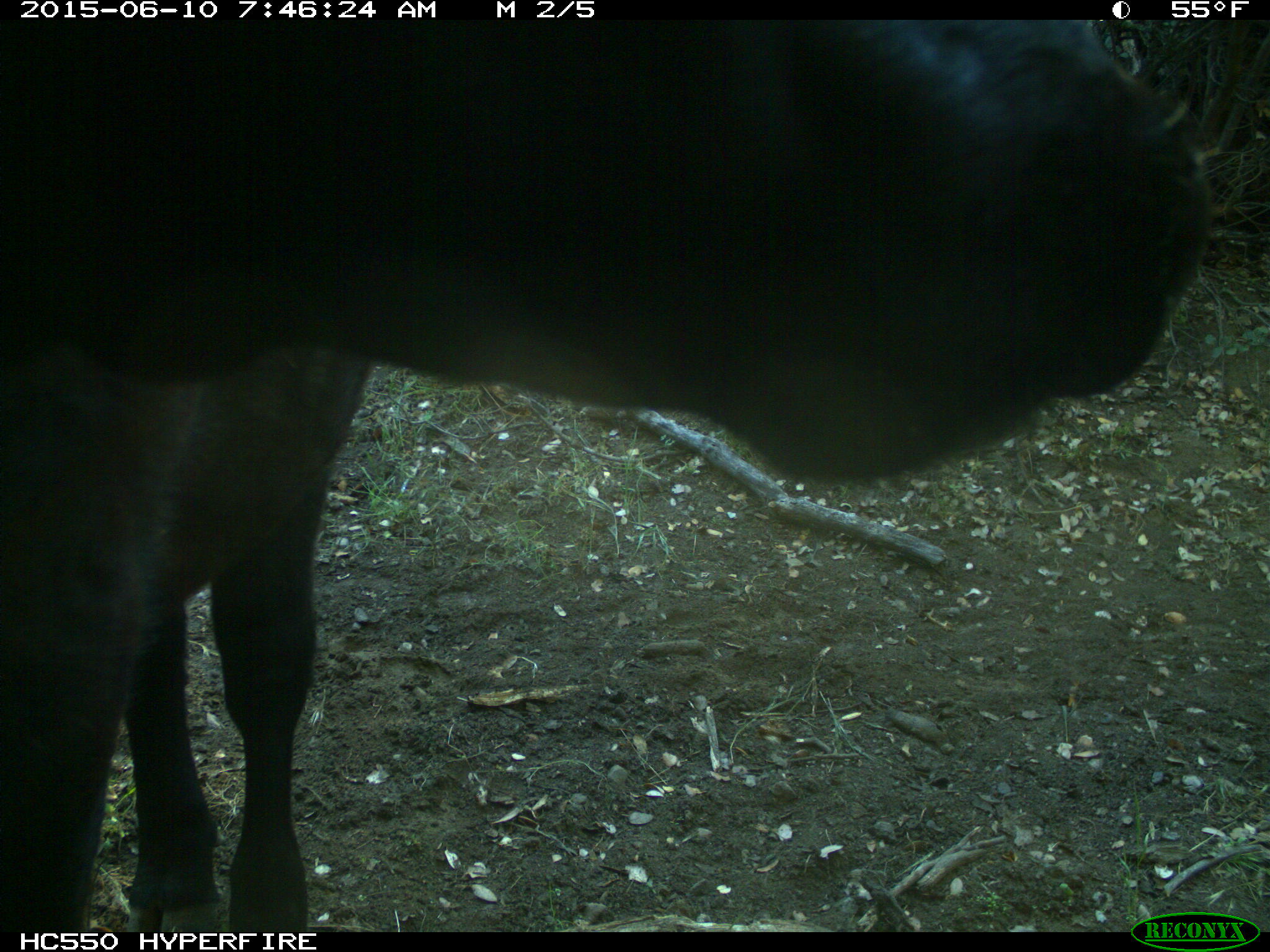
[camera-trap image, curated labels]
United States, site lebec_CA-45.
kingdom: Animalia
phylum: Chordata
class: Mammalia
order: Artiodactyla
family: Bovidae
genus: Bos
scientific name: Bos taurus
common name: domestic cow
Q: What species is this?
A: Bos taurus (domestic cow).